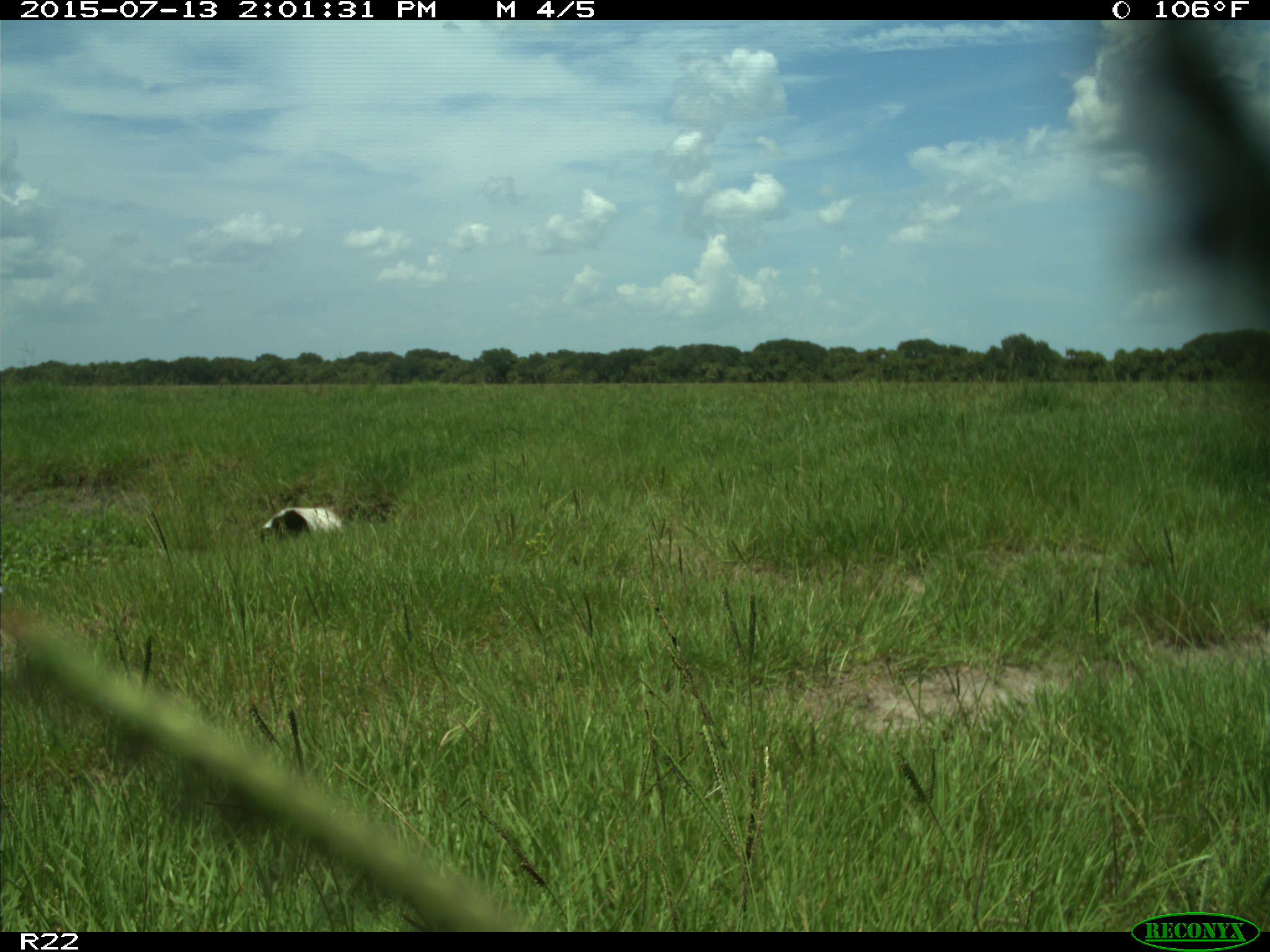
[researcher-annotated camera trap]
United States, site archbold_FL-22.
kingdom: Animalia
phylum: Chordata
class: Mammalia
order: Artiodactyla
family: Bovidae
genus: Bos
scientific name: Bos taurus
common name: domestic cow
Bos taurus (domestic cow).